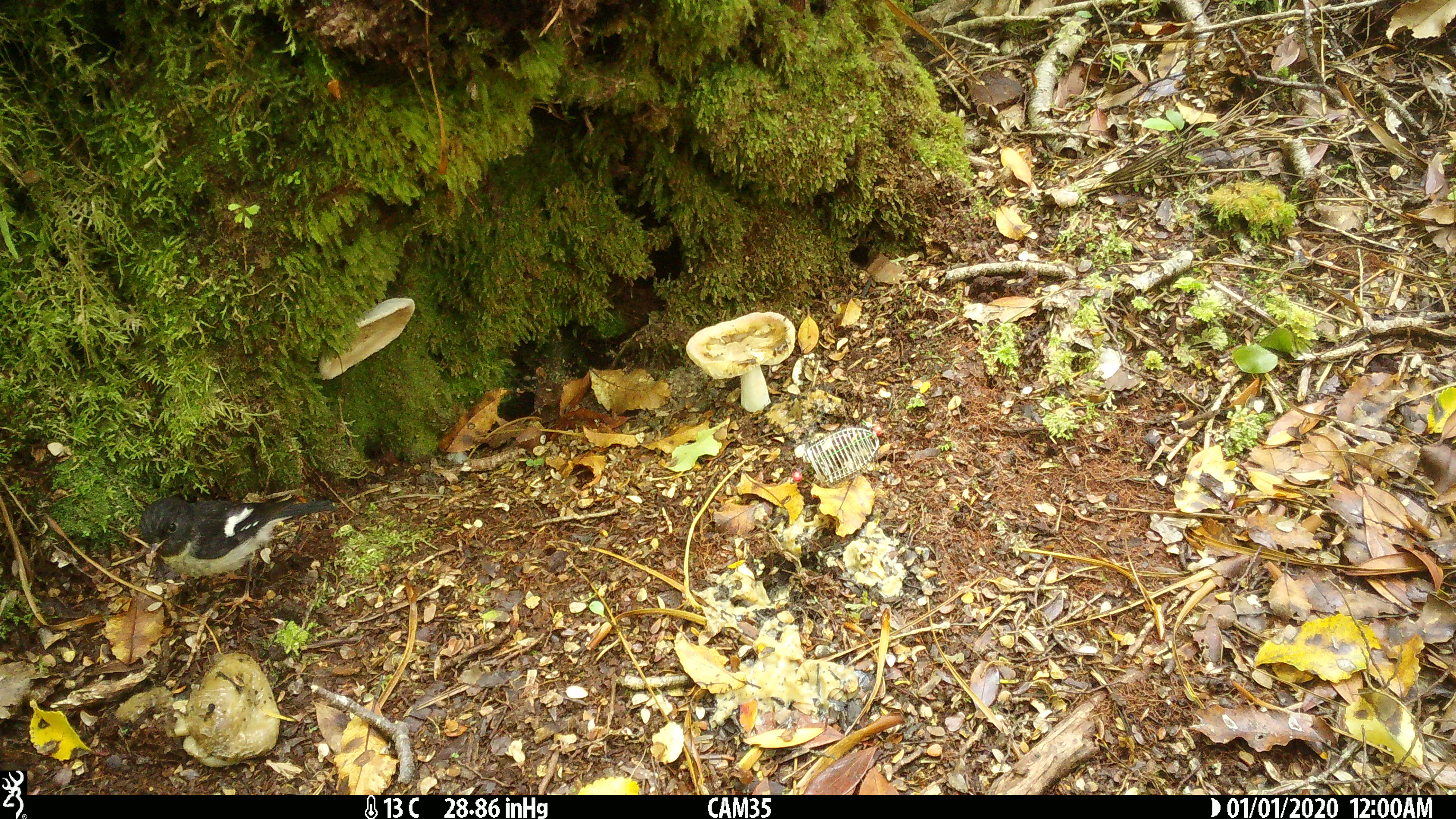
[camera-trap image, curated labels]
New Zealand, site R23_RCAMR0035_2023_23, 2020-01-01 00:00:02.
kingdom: Animalia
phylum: Chordata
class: Aves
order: Passeriformes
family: Petroicidae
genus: Petroica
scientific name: Petroica macrocephala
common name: tomtit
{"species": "tomtit (Petroica macrocephala)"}